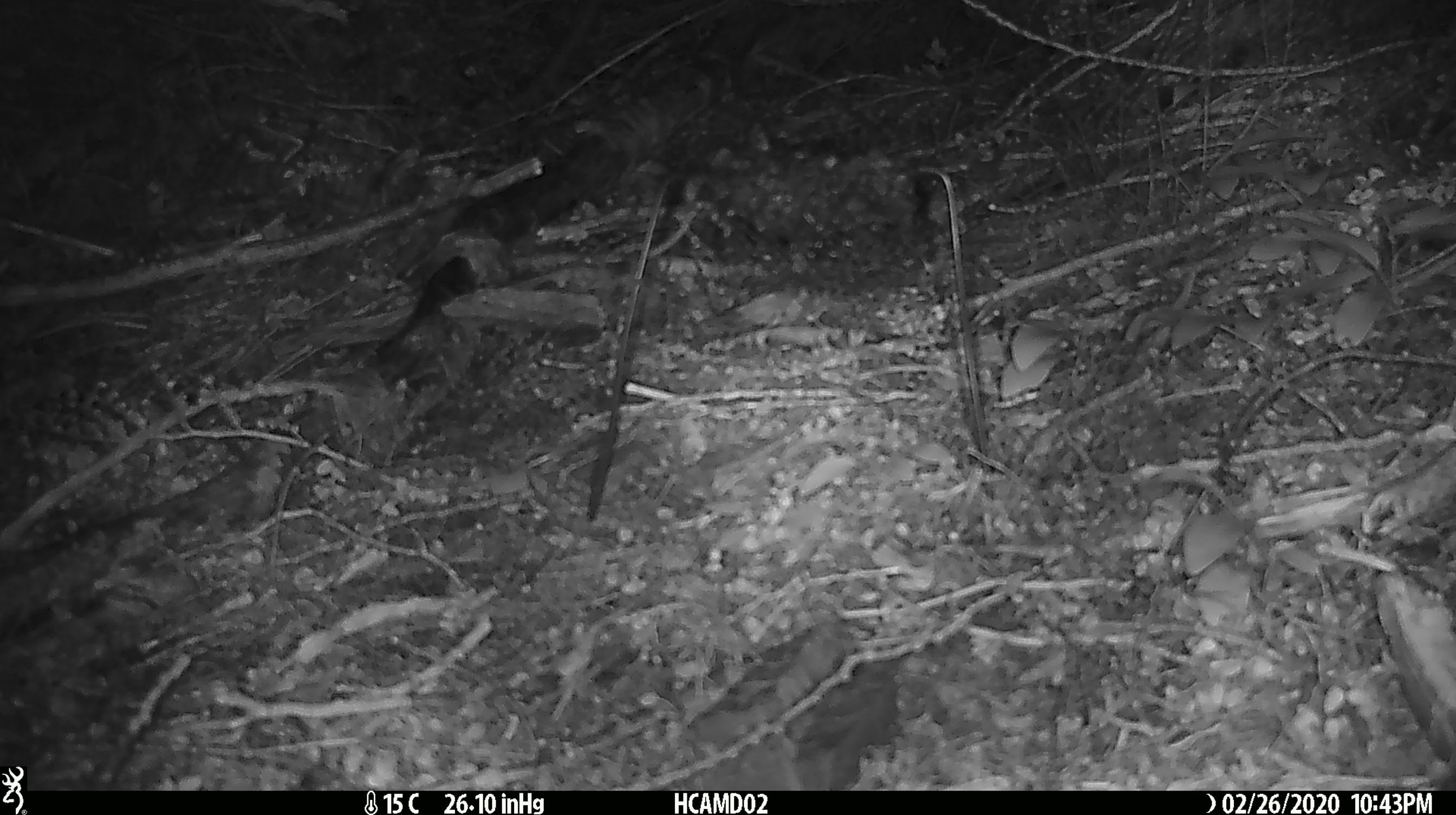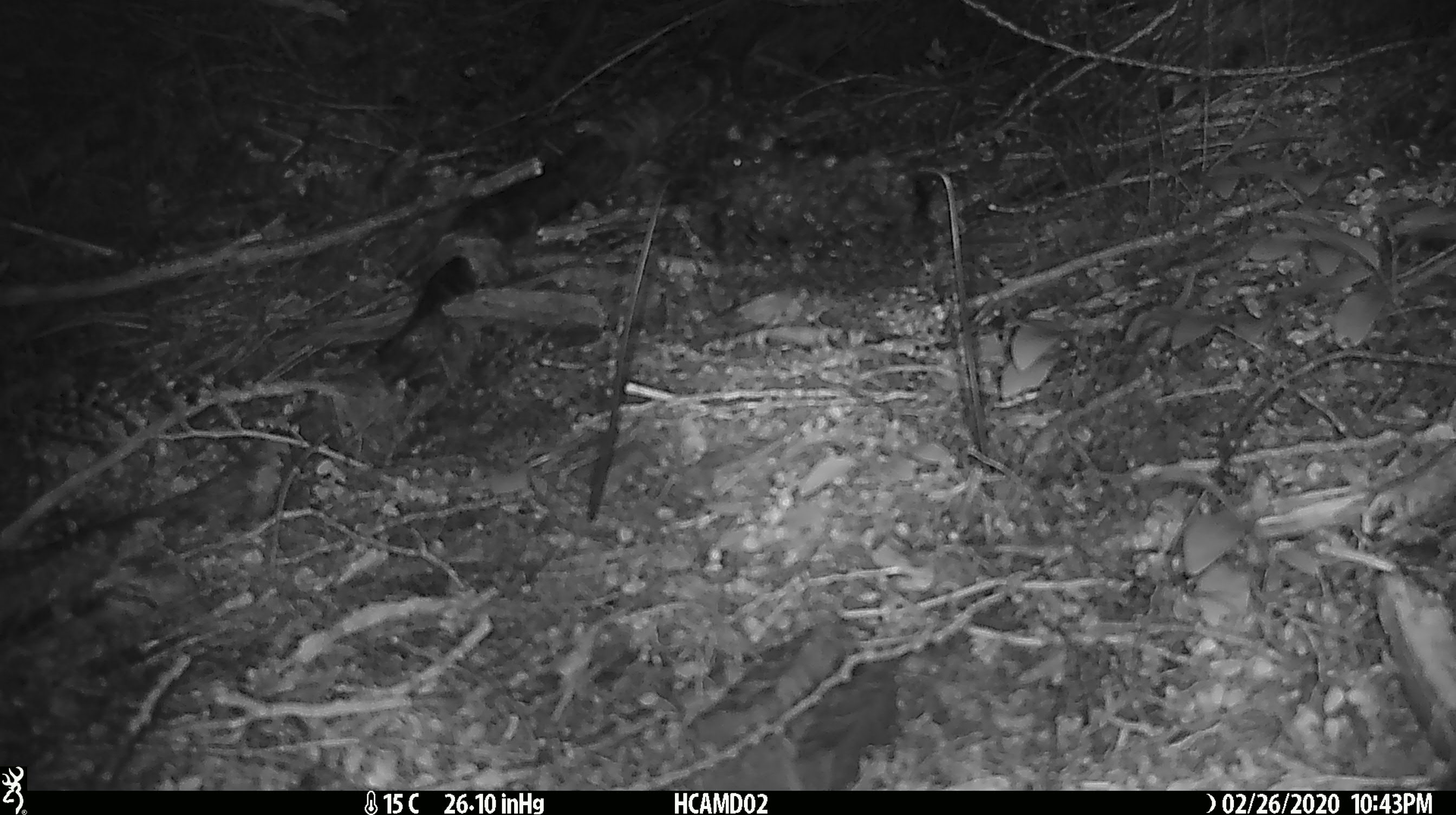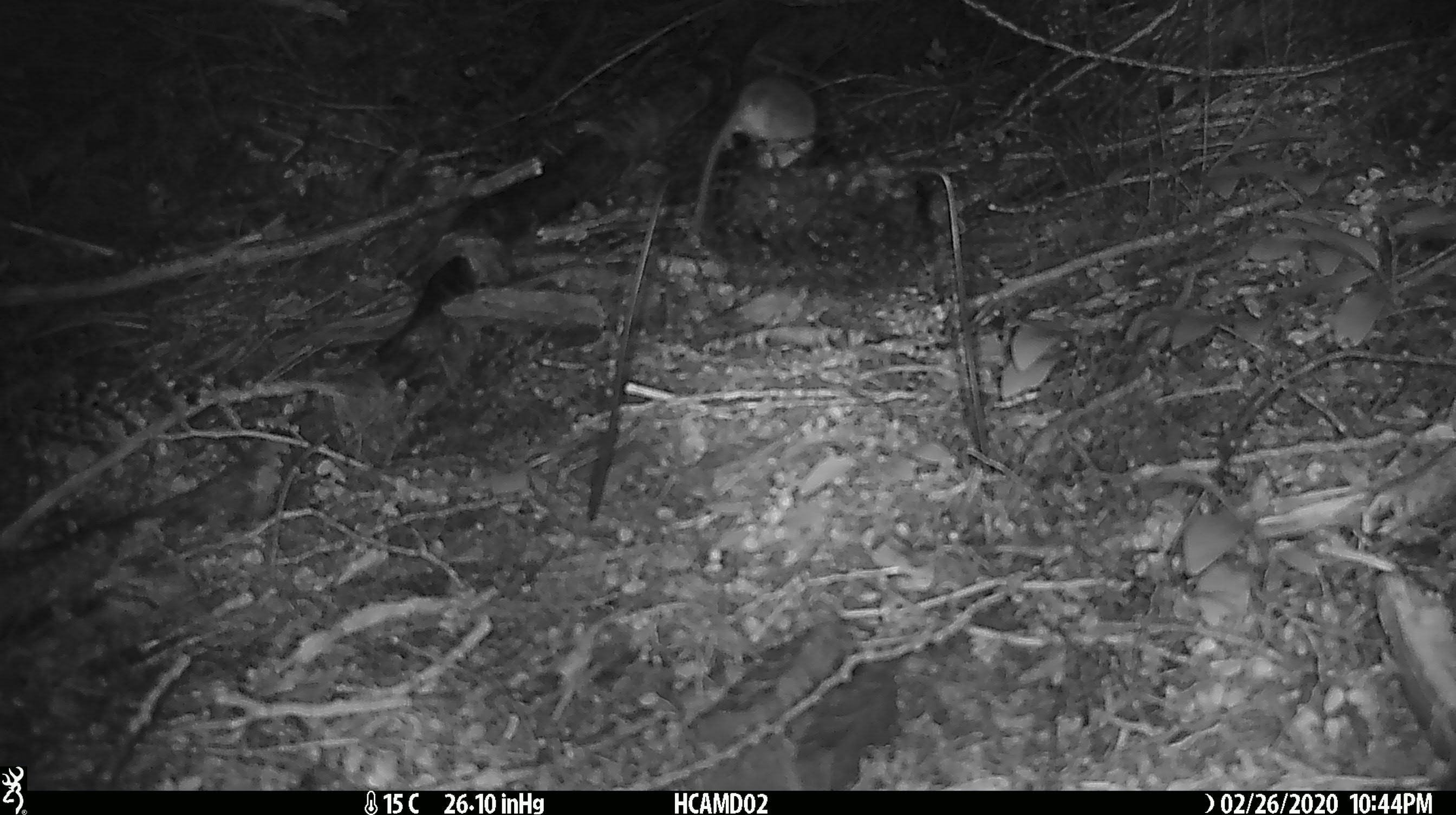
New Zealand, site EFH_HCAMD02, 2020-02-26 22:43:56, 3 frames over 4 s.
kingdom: Animalia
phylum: Chordata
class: Mammalia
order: Rodentia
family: Muridae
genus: Mus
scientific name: Mus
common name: mouse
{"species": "mouse (Mus)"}